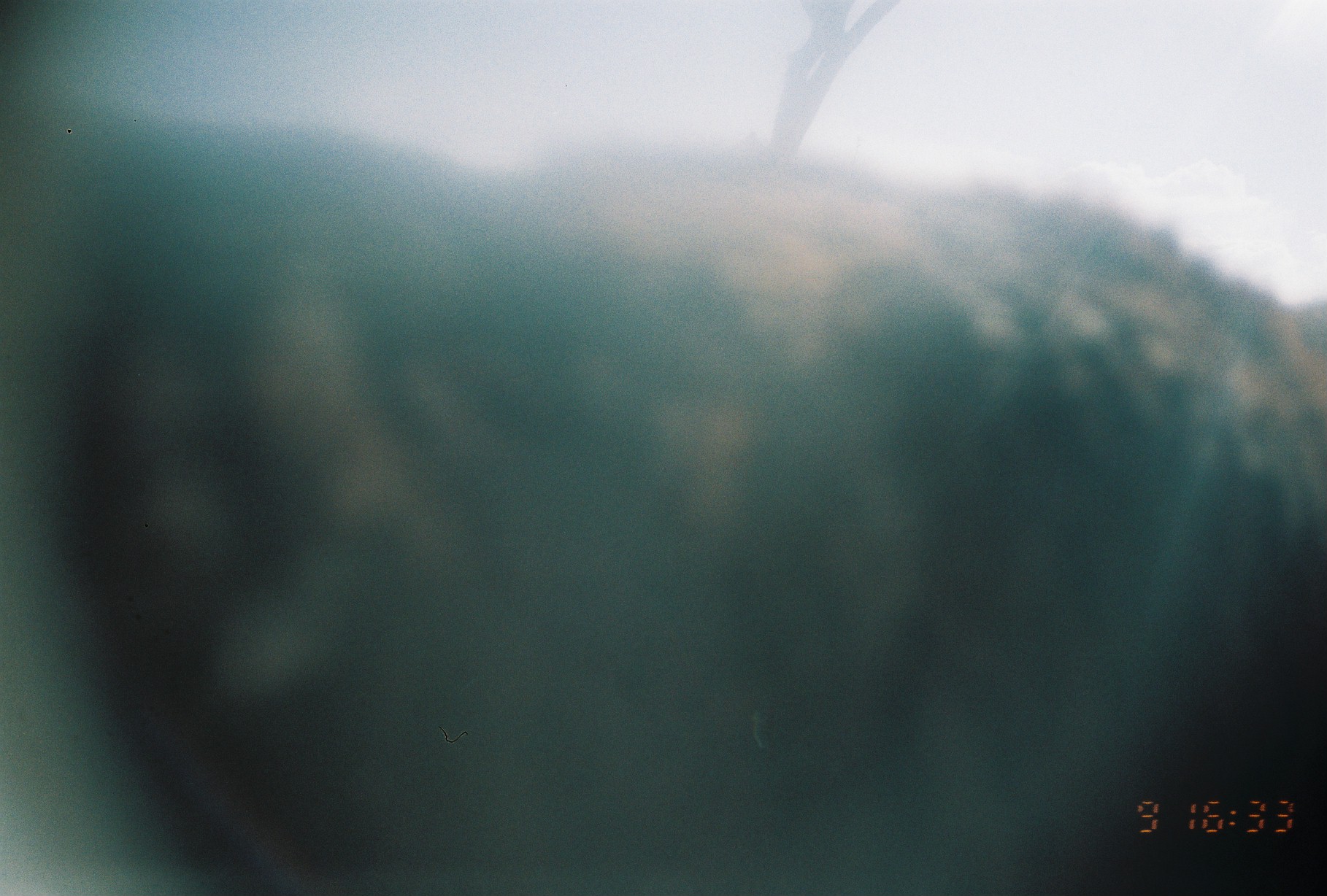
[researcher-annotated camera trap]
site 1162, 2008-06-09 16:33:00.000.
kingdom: Animalia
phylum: Chordata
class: Mammalia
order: Artiodactyla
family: Bovidae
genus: Ovis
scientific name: Ovis aries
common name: domestic sheep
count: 1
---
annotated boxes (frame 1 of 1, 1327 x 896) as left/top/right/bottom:
ovis aries: 0/78/1326/895